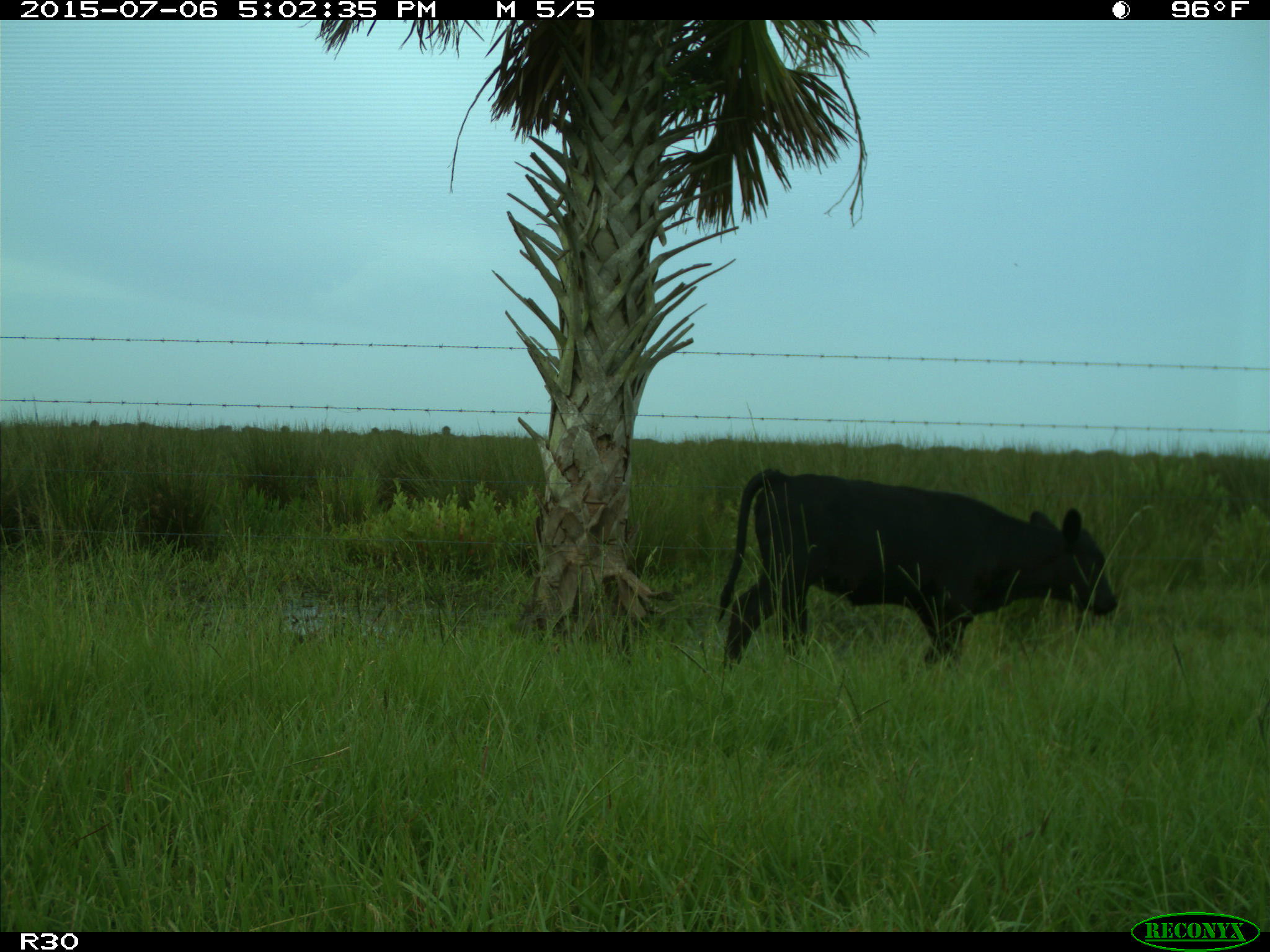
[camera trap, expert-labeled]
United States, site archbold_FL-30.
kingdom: Animalia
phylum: Chordata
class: Mammalia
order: Artiodactyla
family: Bovidae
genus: Bos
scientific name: Bos taurus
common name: domestic cow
Bos taurus (domestic cow).